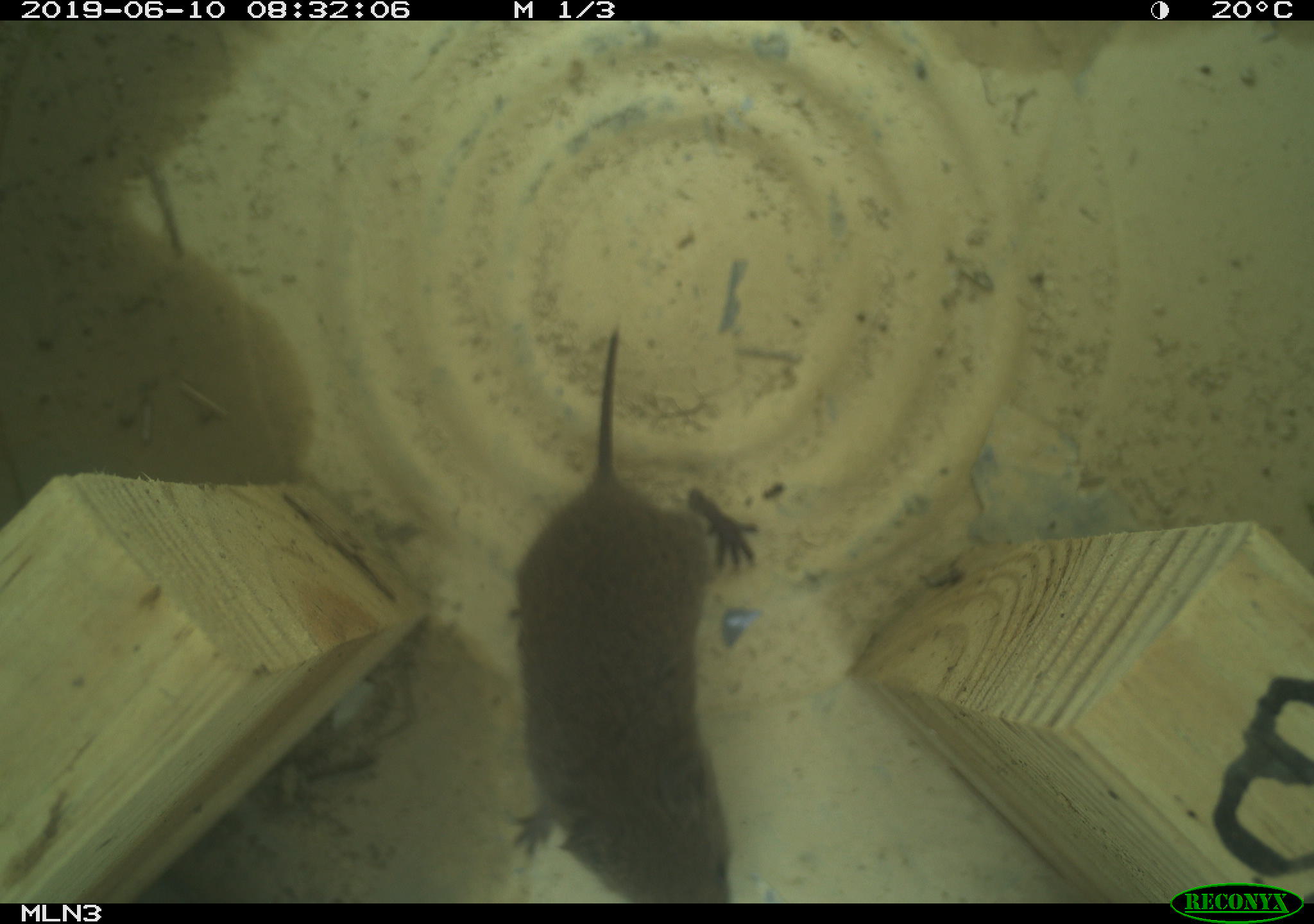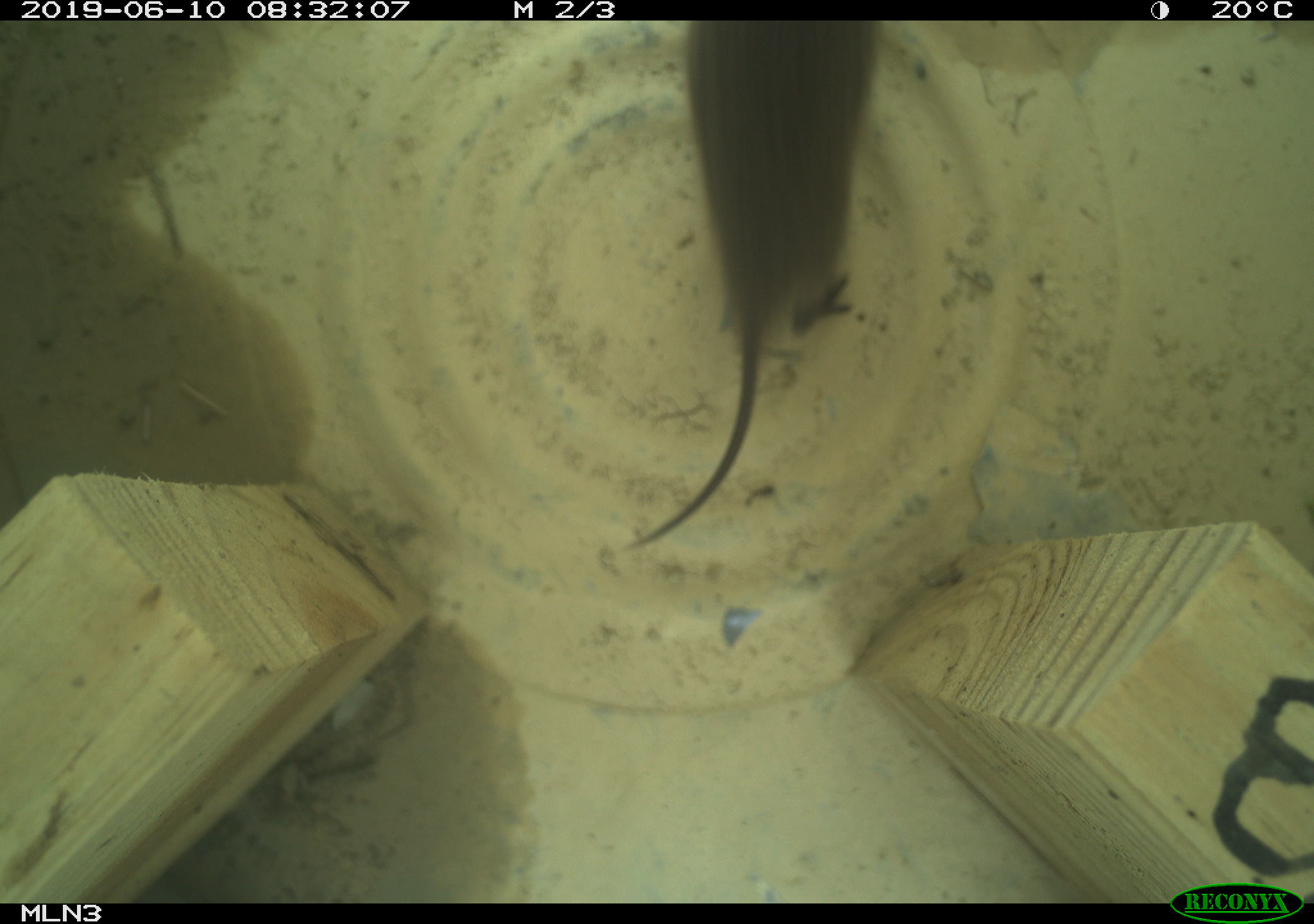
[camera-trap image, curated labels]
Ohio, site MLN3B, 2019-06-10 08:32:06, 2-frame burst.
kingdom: Animalia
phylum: Chordata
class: Mammalia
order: Rodentia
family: Cricetidae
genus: Microtus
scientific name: Microtus pennsylvanicus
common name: meadow vole